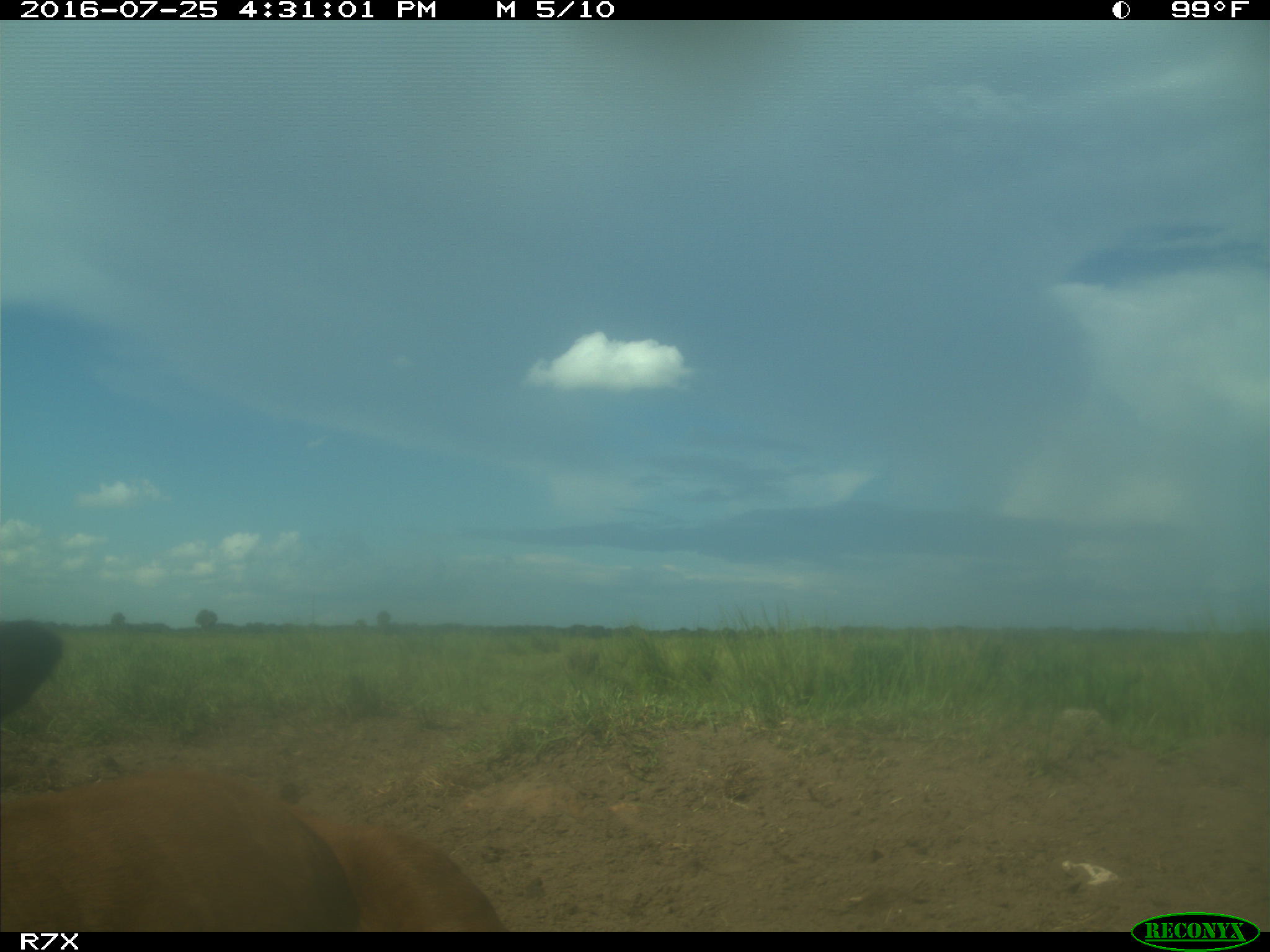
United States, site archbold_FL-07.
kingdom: Animalia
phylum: Chordata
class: Mammalia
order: Artiodactyla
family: Bovidae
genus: Bos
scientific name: Bos taurus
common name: domestic cow